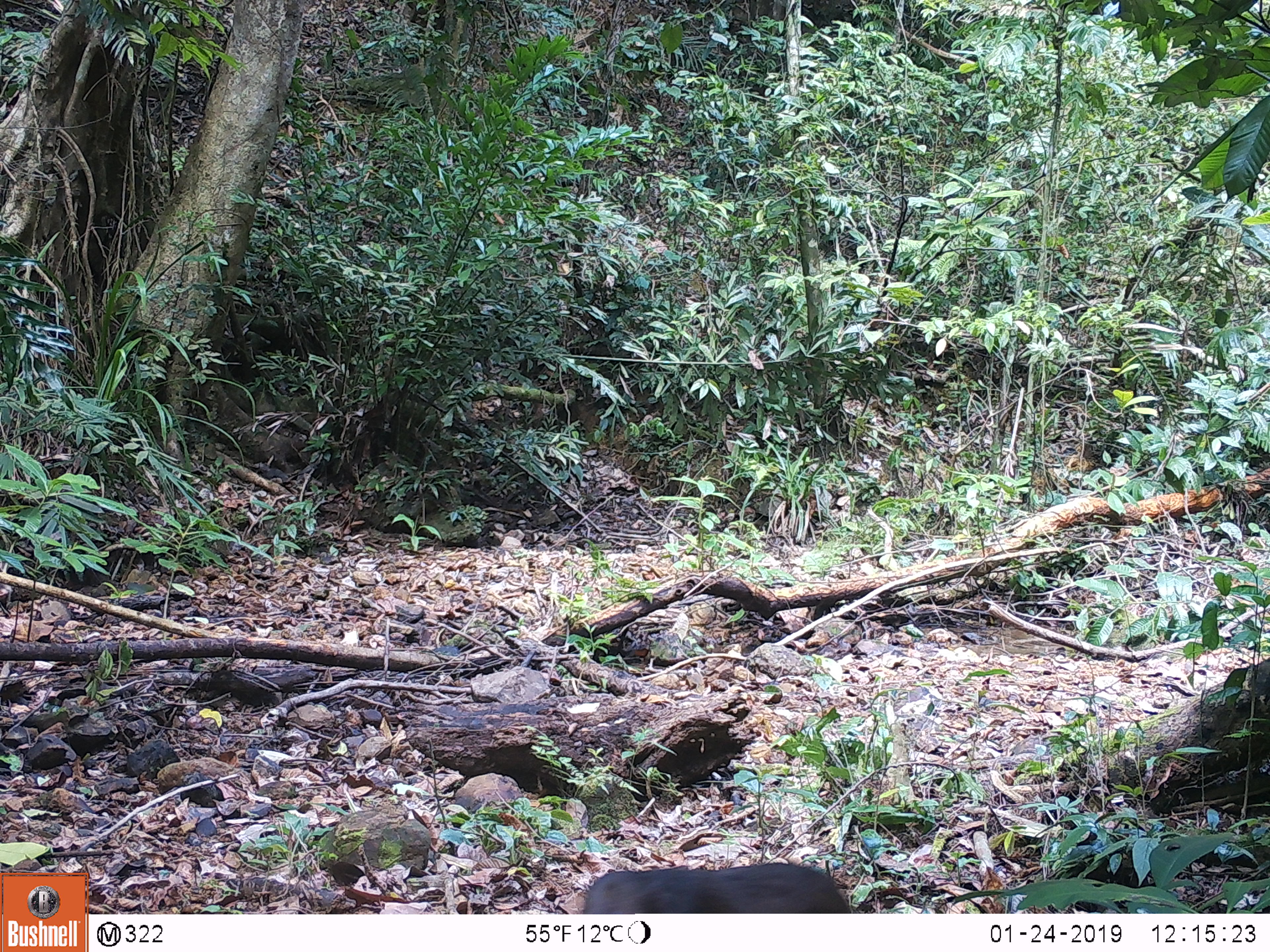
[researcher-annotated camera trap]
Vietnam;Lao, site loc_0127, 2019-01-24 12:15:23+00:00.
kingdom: Animalia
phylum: Chordata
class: Mammalia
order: Primates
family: Cercopithecidae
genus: Macaca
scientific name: Macaca arctoides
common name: stump-tailed macaque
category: stump tailed macaque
Stump tailed macaque (stump-tailed macaque) (Macaca arctoides). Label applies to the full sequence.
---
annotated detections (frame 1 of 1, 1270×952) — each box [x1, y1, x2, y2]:
stump tailed macaque: [581, 860, 847, 911]